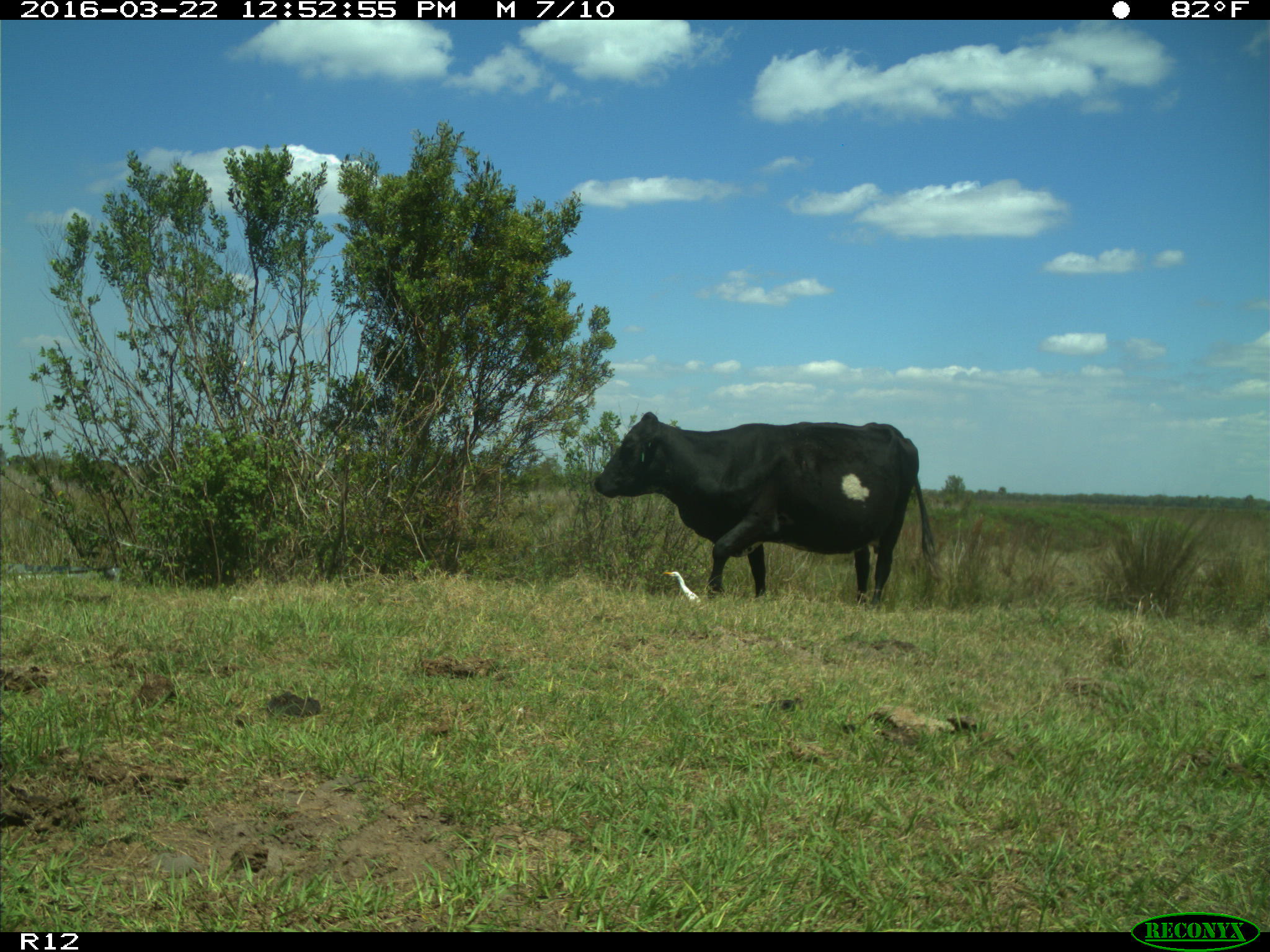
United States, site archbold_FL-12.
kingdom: Animalia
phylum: Chordata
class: Mammalia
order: Artiodactyla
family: Bovidae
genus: Bos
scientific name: Bos taurus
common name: domestic cow